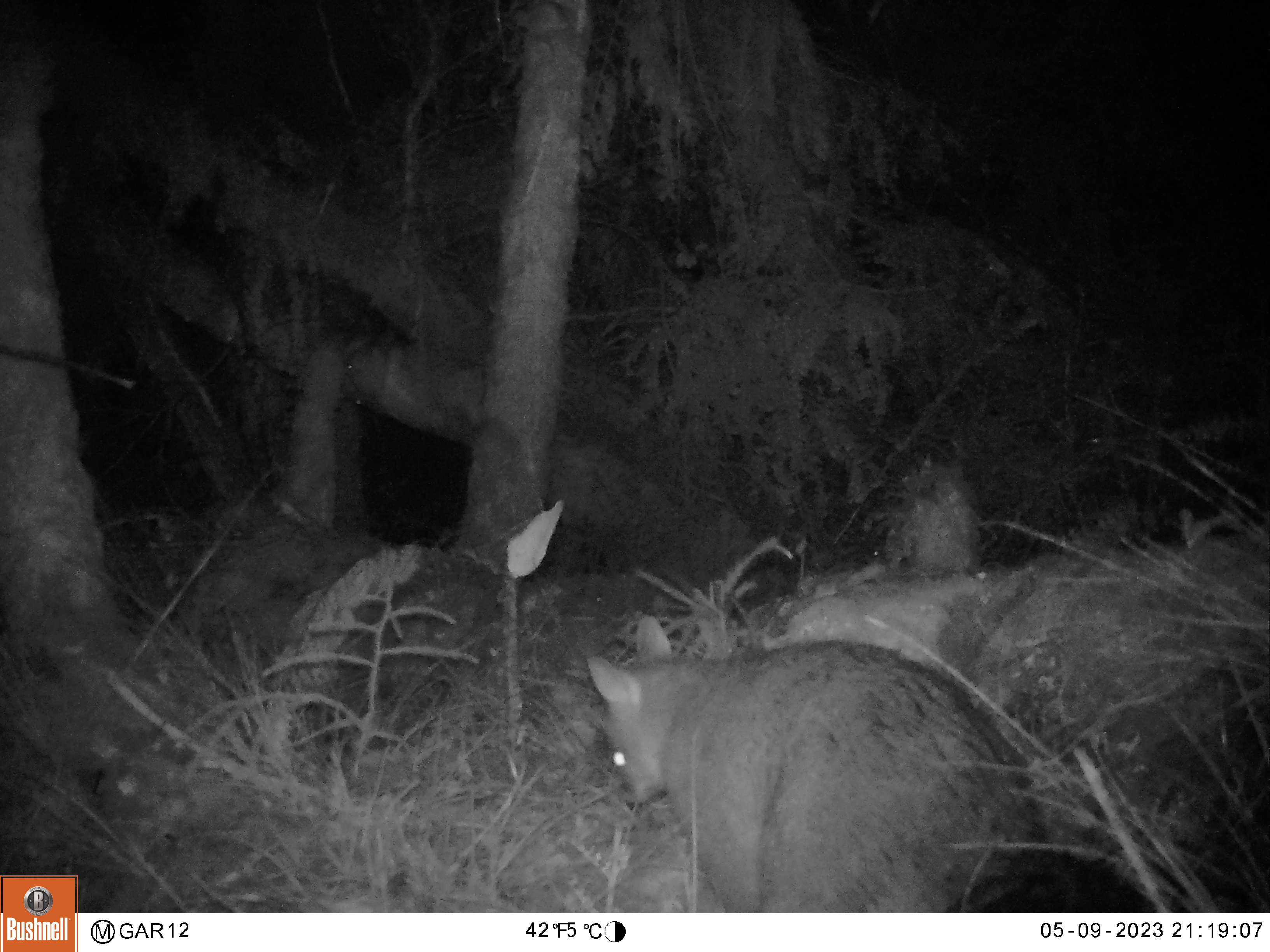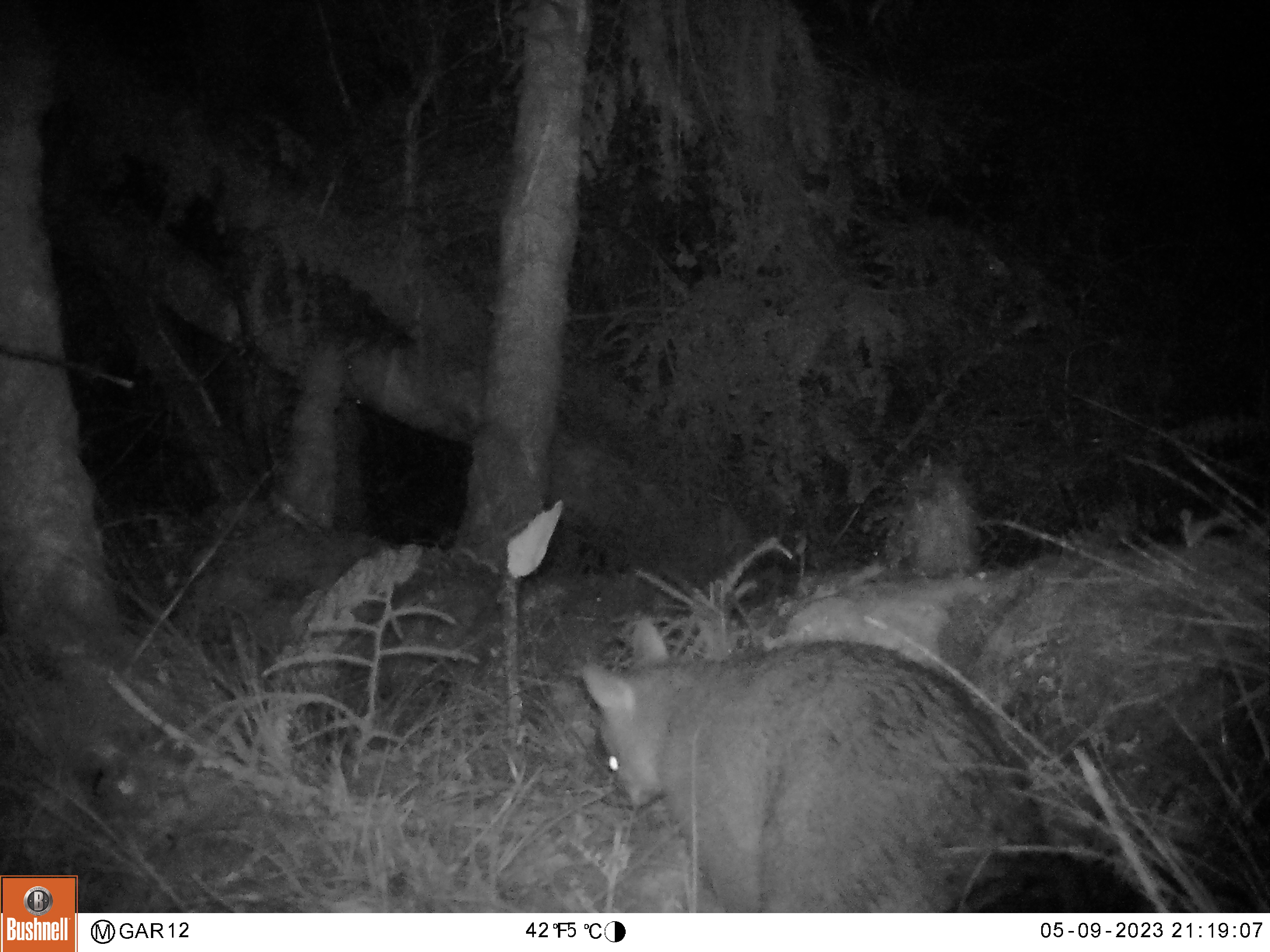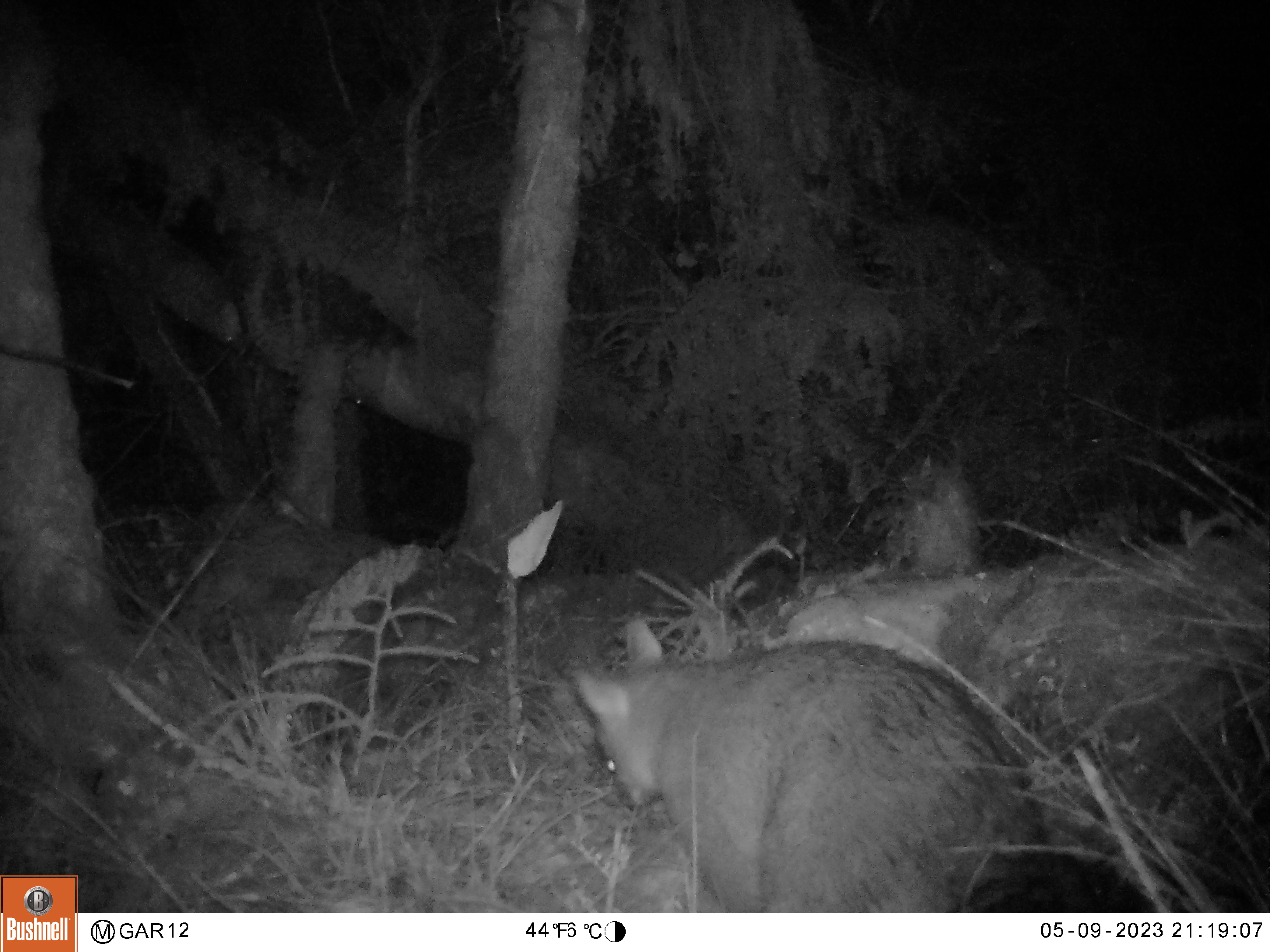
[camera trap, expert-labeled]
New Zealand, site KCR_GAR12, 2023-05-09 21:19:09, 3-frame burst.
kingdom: Animalia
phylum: Chordata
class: Mammalia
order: Diprotodontia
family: Phalangeridae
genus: Trichosurus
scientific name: Trichosurus vulpecula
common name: common brushtail possum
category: possum